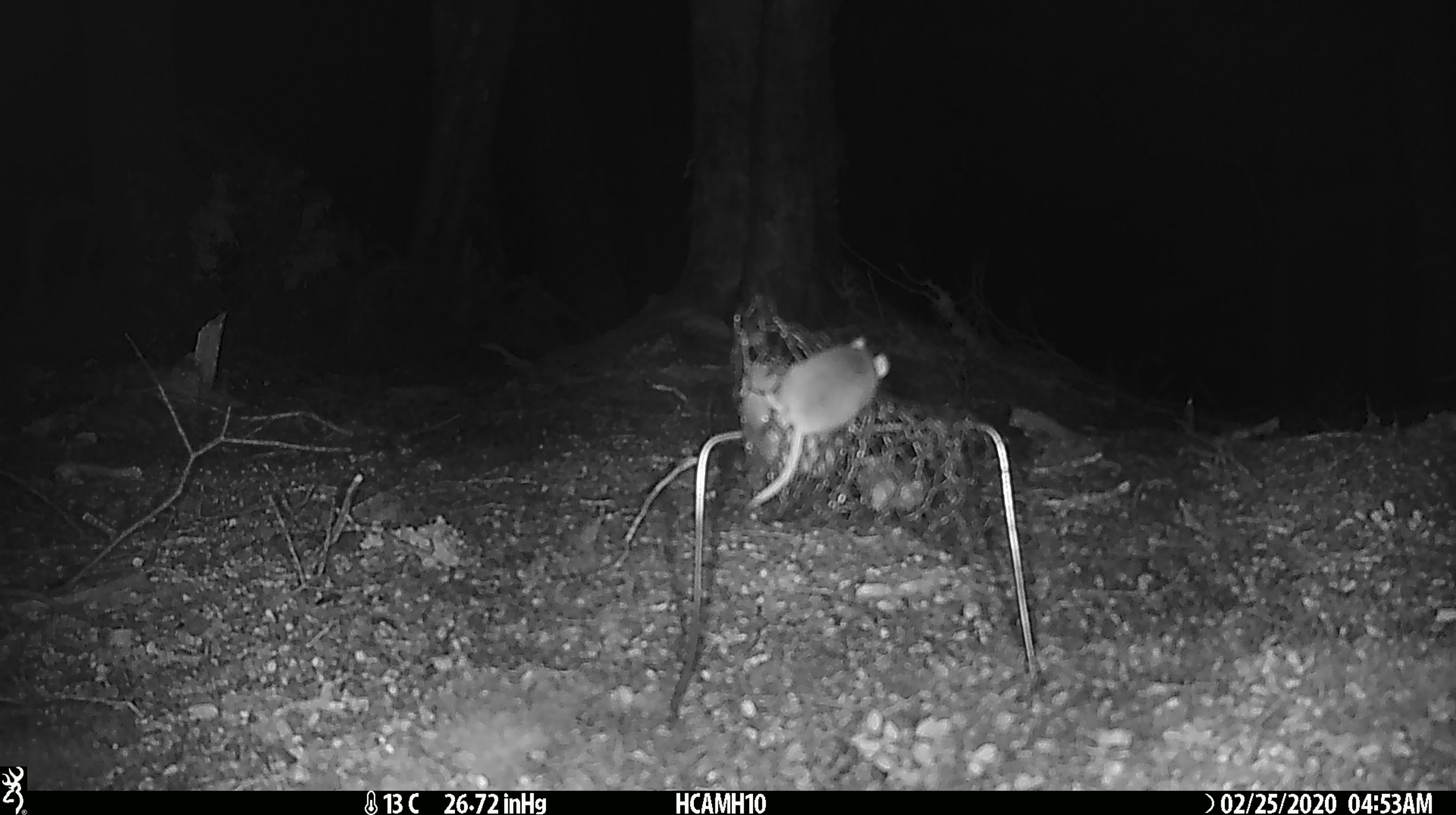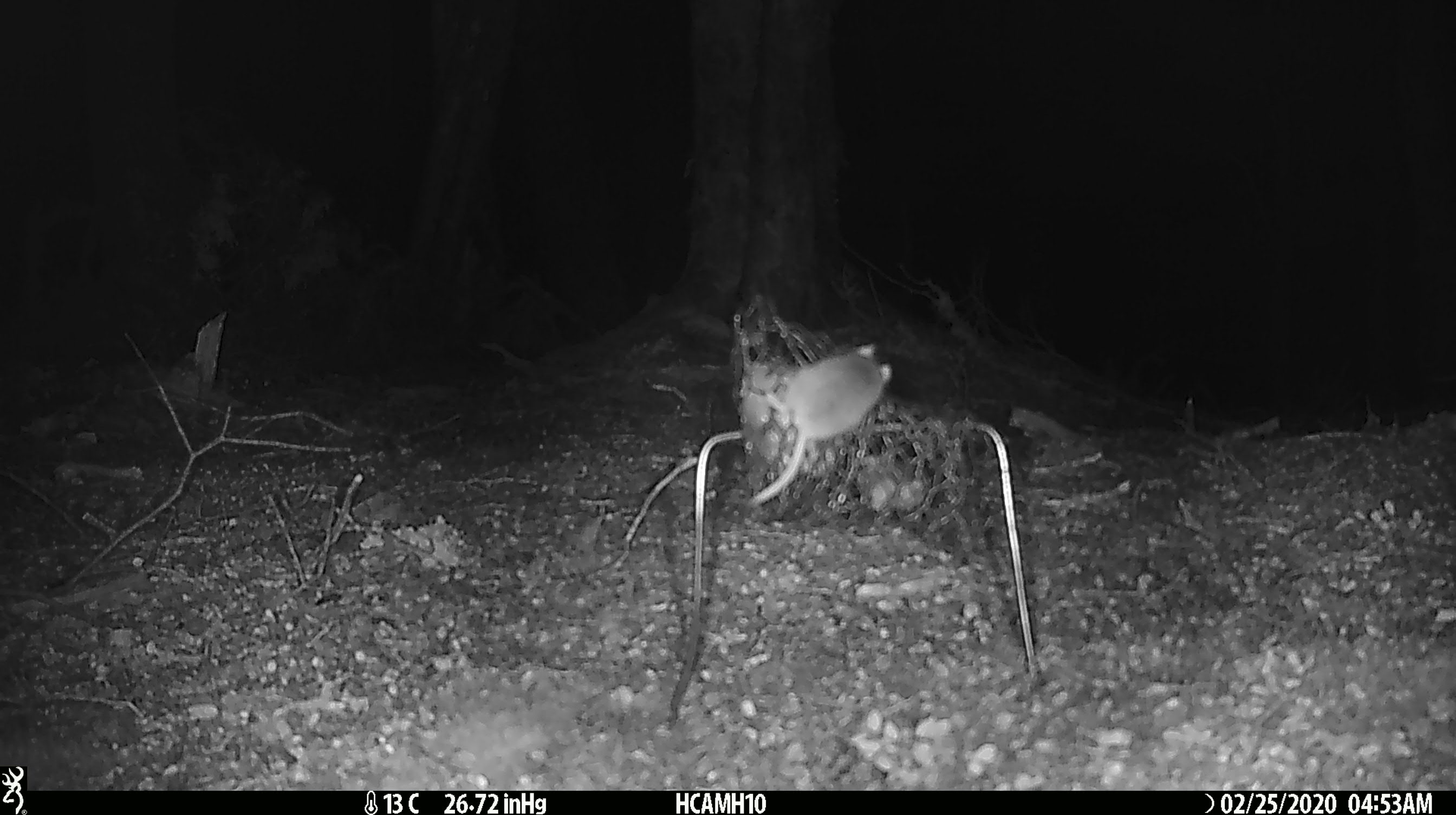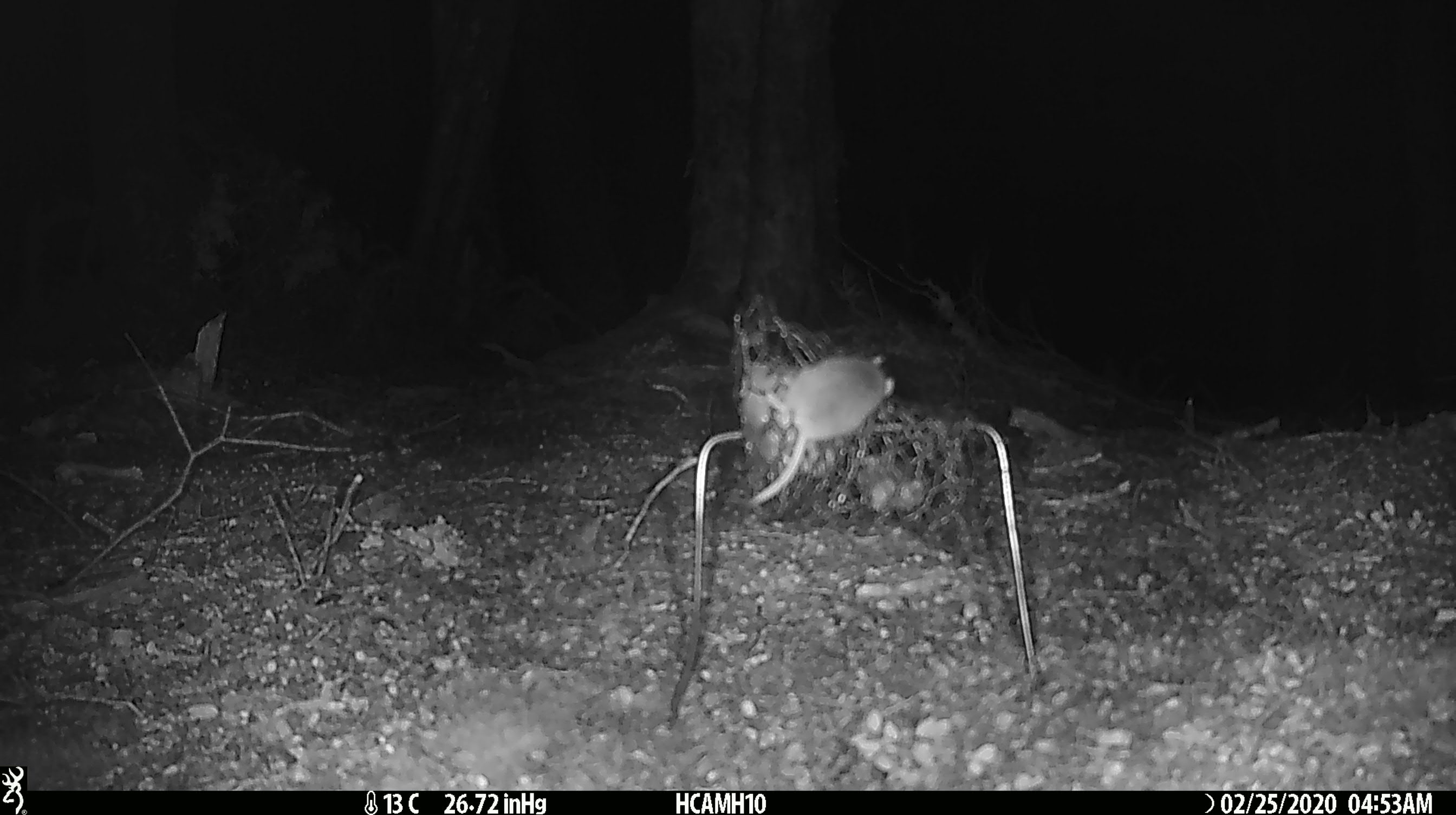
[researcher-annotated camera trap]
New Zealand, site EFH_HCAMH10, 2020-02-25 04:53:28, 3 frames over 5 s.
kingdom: Animalia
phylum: Chordata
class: Mammalia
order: Rodentia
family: Muridae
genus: Mus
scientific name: Mus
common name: mouse